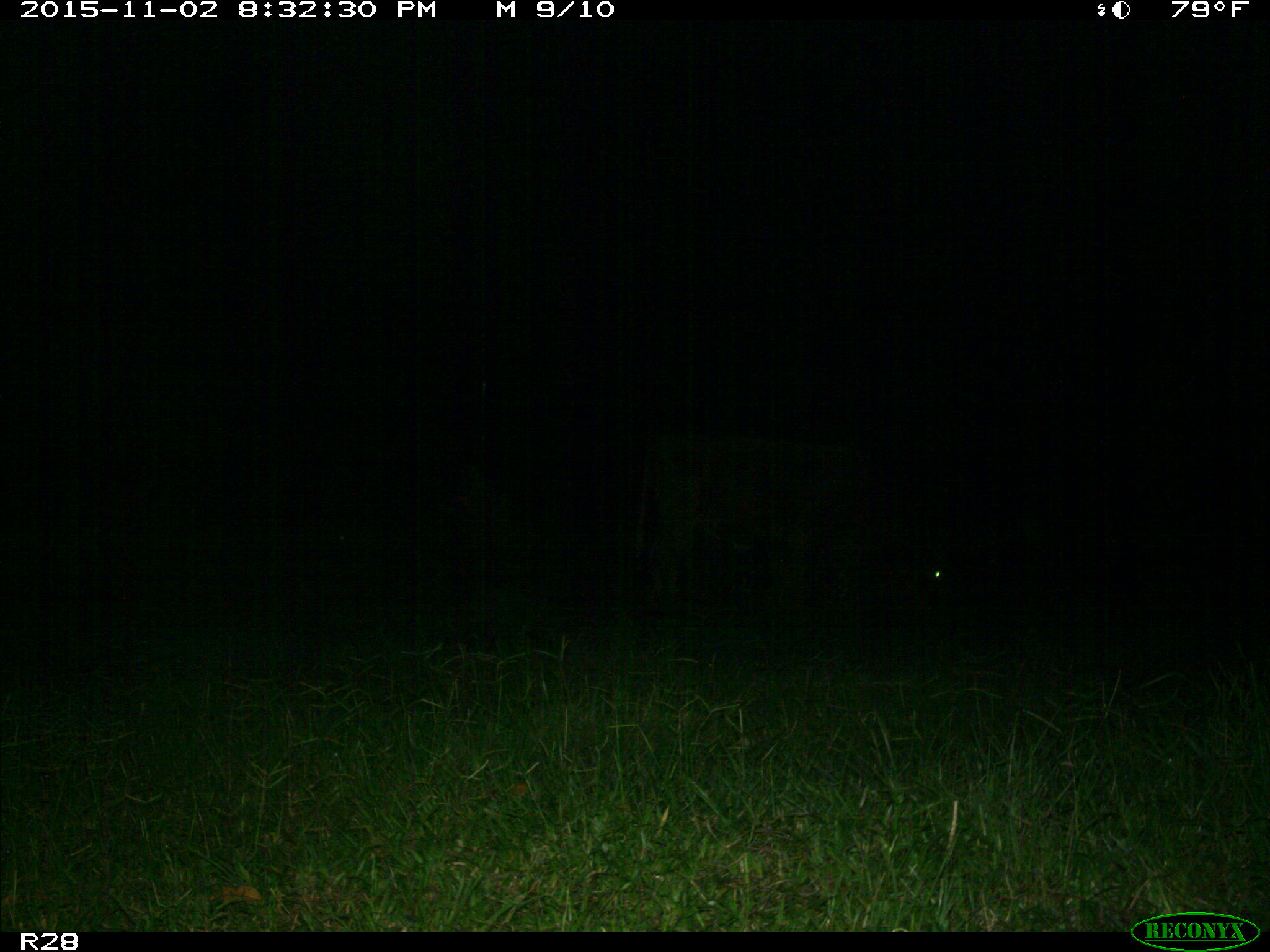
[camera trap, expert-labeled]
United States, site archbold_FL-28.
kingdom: Animalia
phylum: Chordata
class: Mammalia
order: Artiodactyla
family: Suidae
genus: Sus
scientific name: Sus scrofa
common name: wild boar